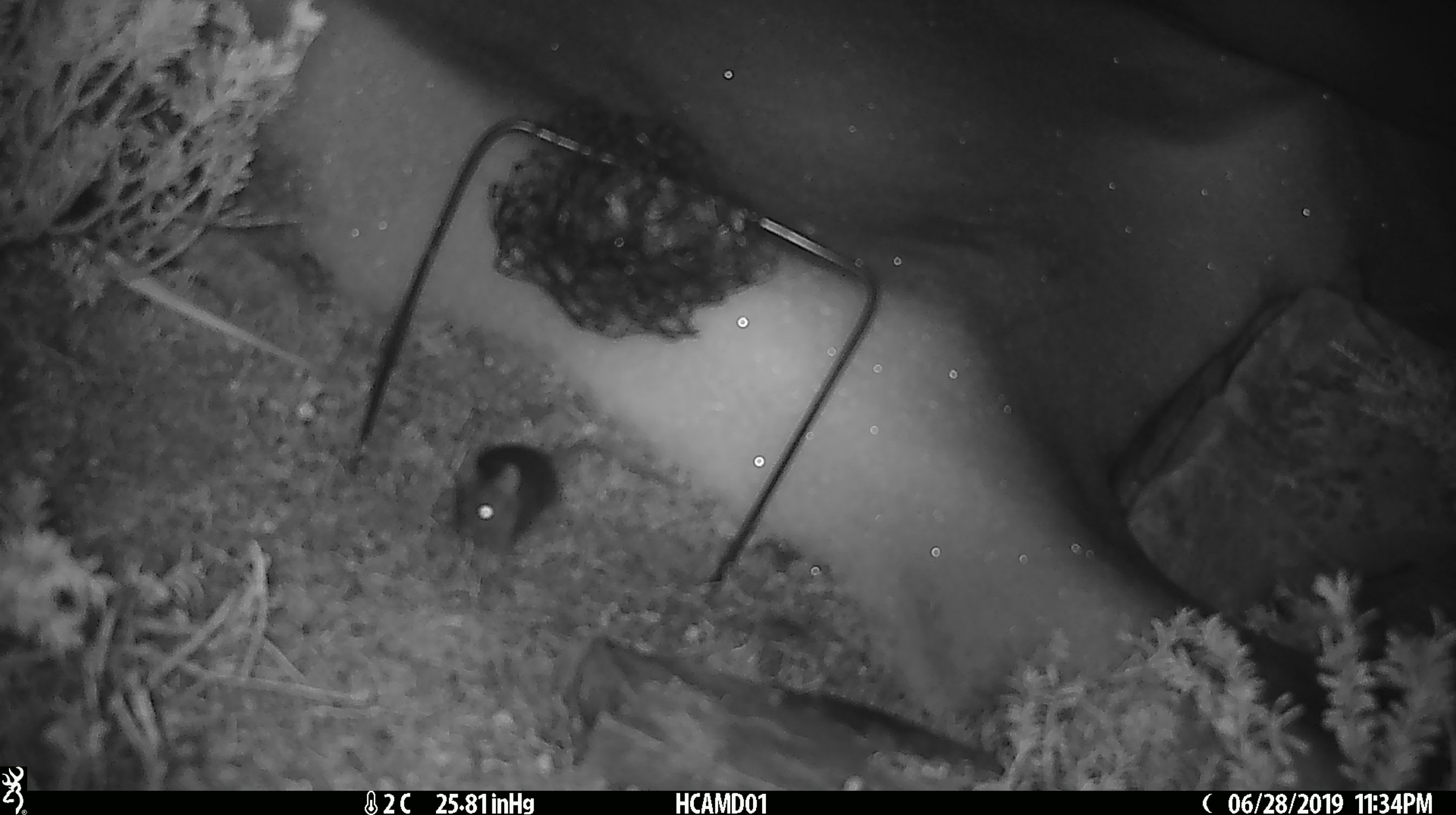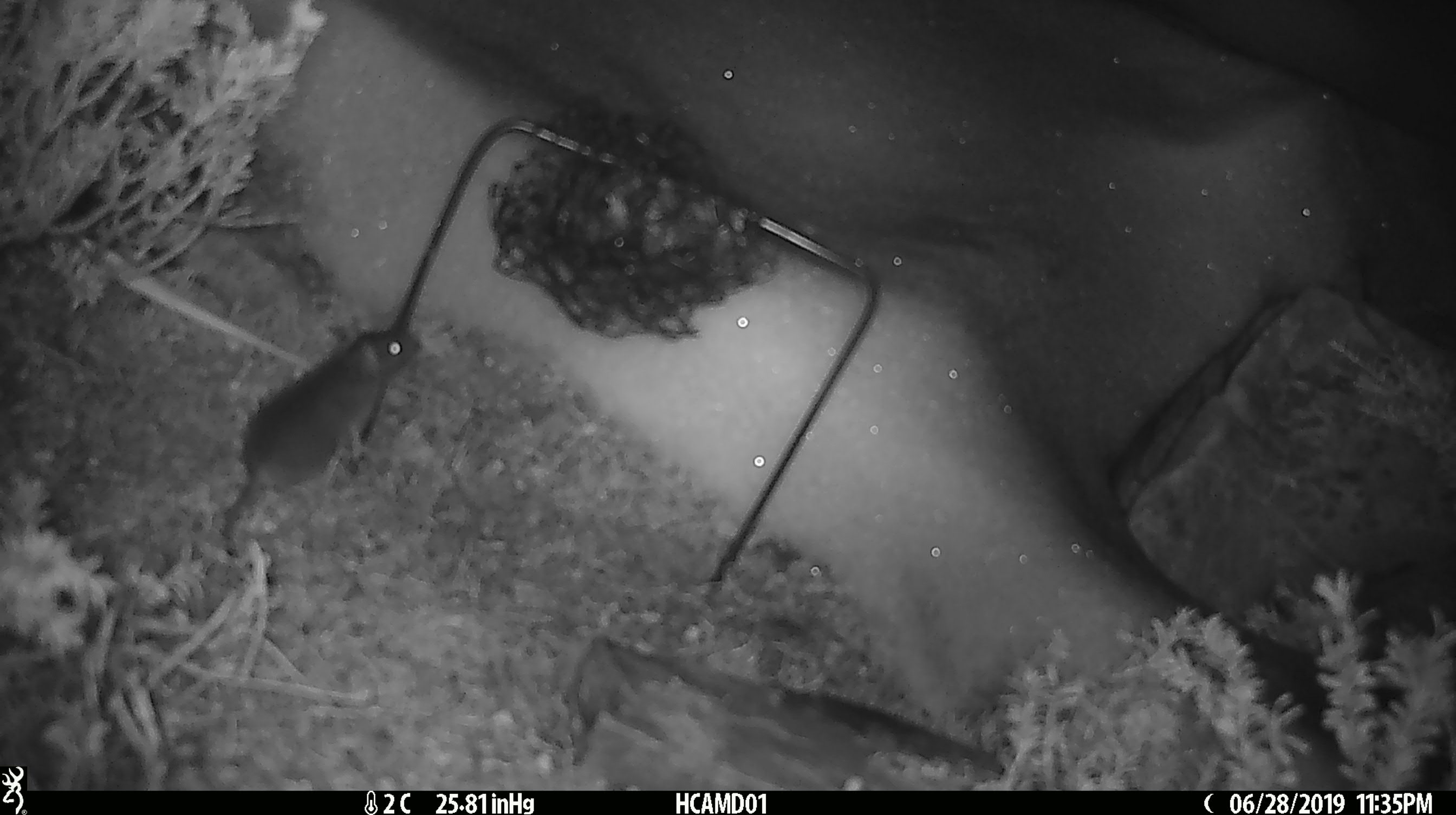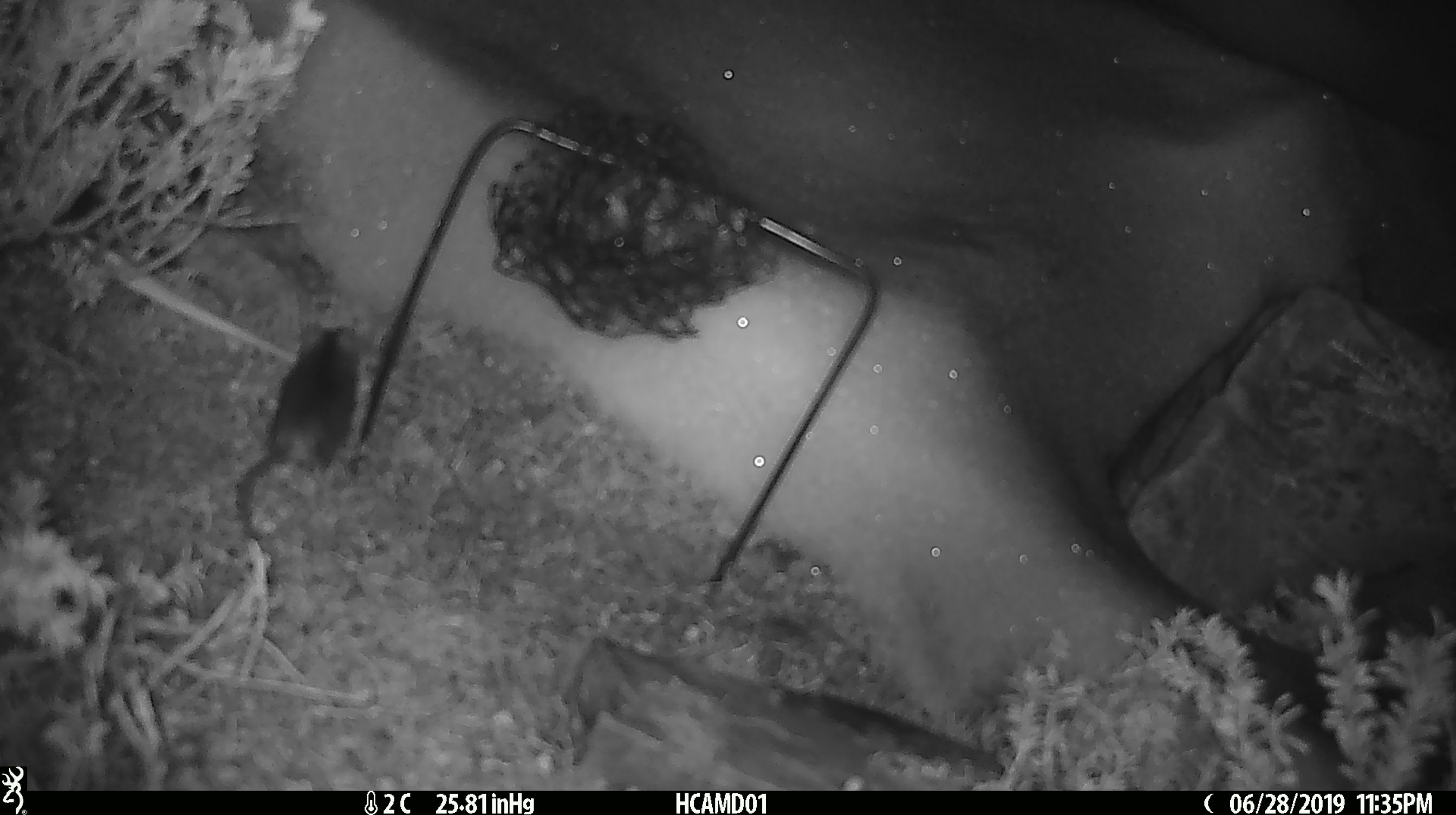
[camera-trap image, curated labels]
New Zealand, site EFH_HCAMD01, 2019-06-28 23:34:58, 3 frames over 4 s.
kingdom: Animalia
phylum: Chordata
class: Mammalia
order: Rodentia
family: Muridae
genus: Mus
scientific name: Mus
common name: mouse